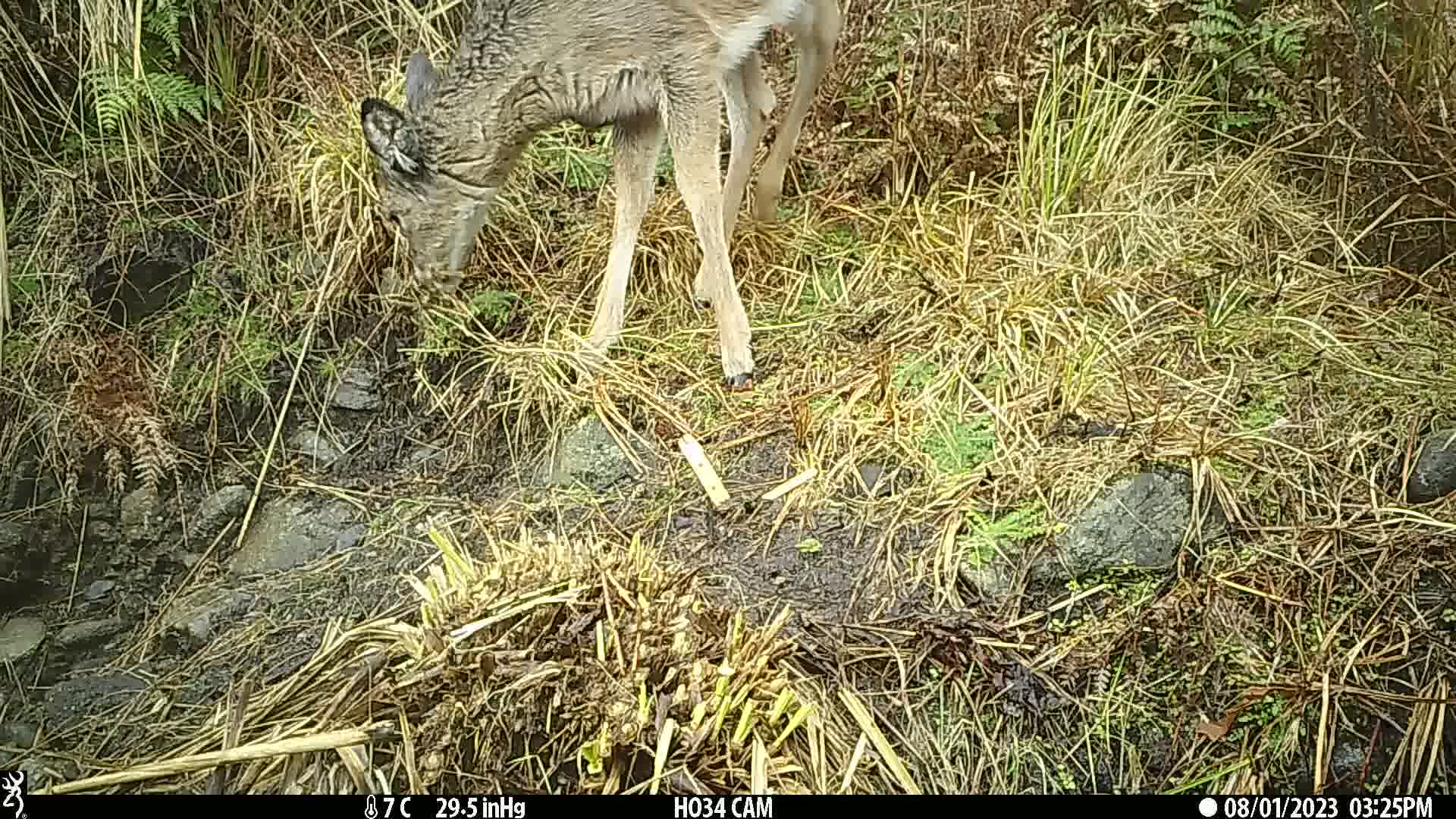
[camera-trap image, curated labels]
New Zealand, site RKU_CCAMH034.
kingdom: Animalia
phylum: Chordata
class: Mammalia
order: Artiodactyla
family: Cervidae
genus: Odocoileus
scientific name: Odocoileus virginianus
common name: white-tailed deer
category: white tailed deer